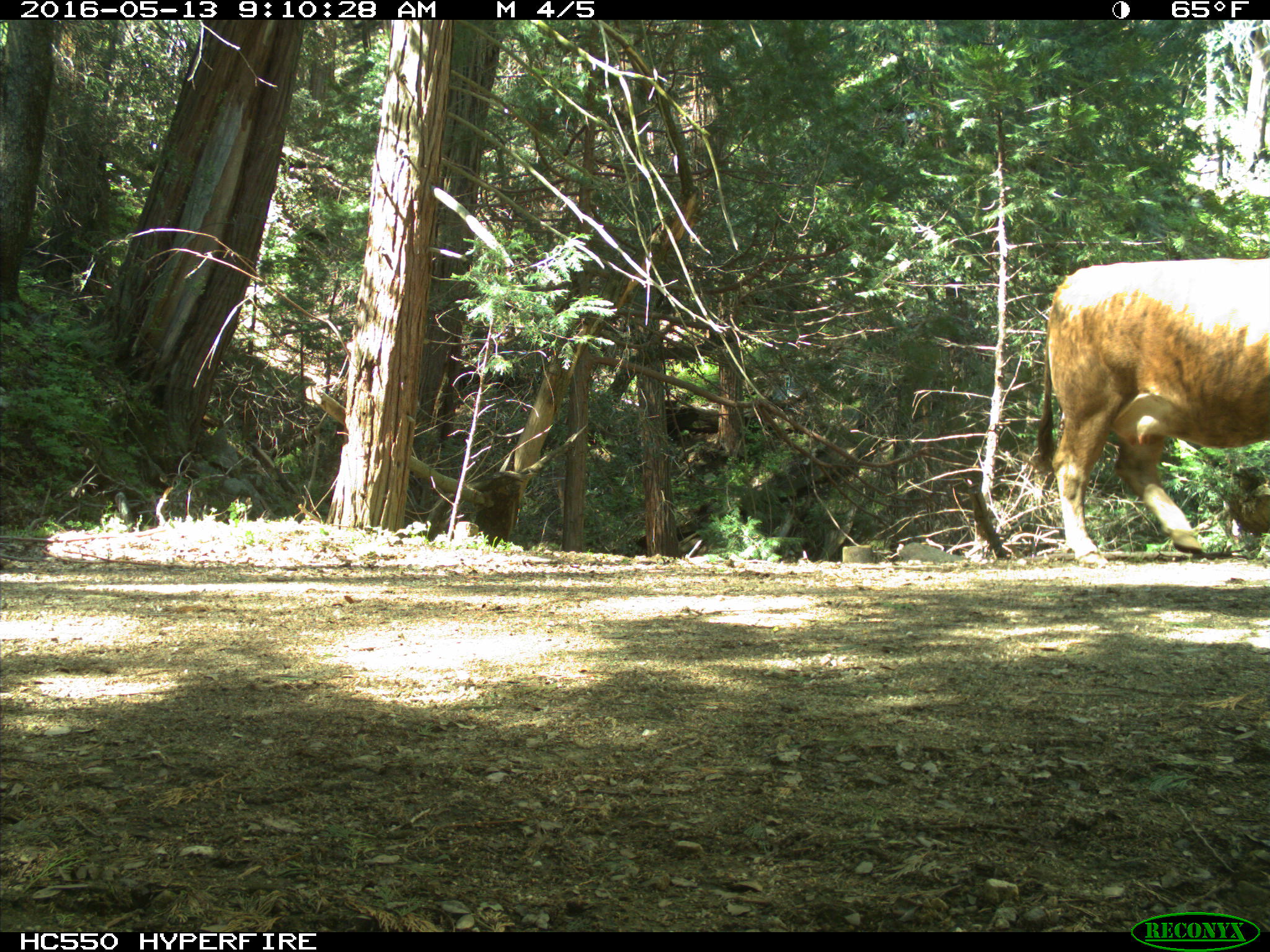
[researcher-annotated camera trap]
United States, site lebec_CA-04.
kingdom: Animalia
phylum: Chordata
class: Mammalia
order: Artiodactyla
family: Bovidae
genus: Bos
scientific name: Bos taurus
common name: domestic cow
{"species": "Bos taurus (domestic cow)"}